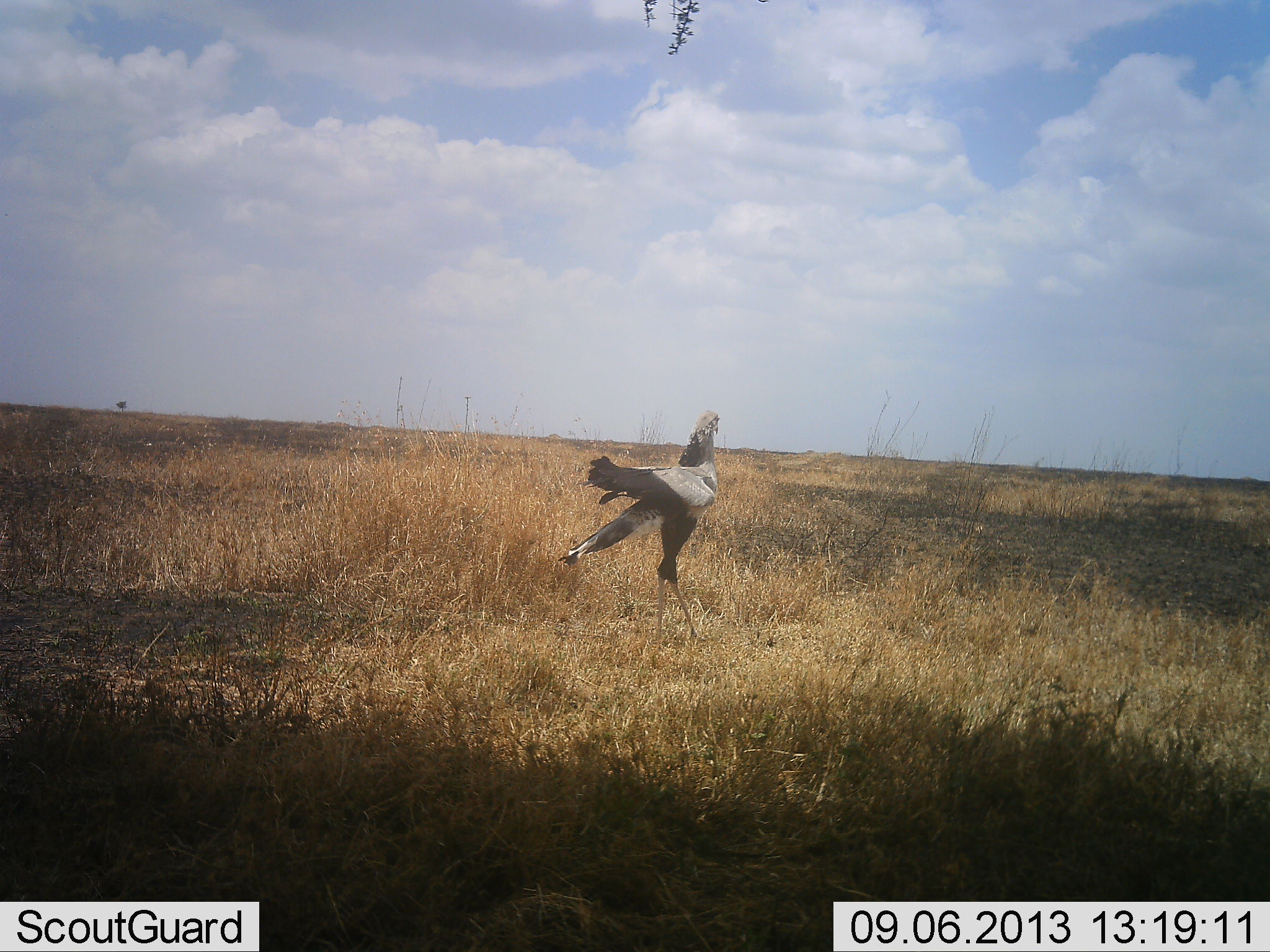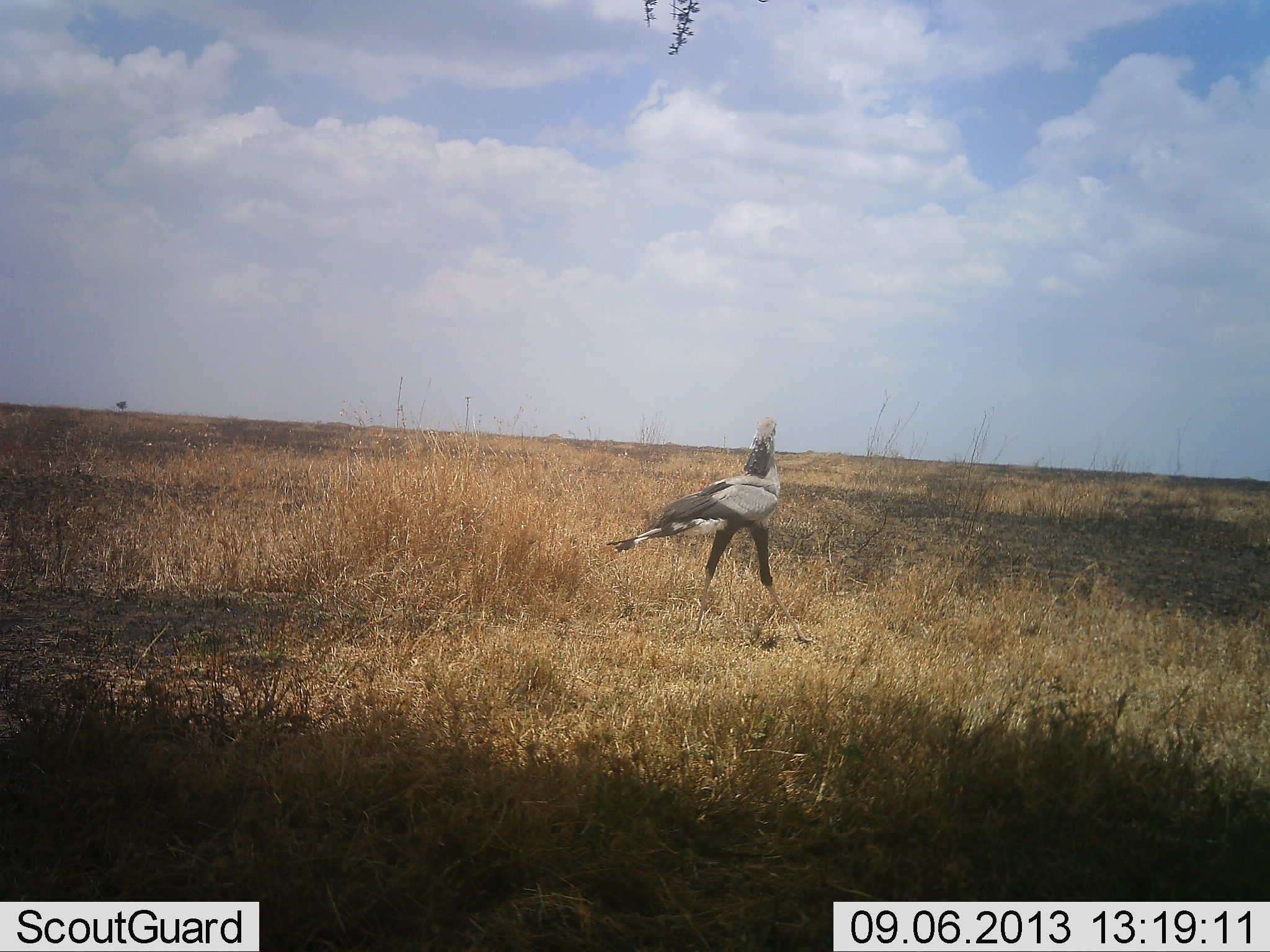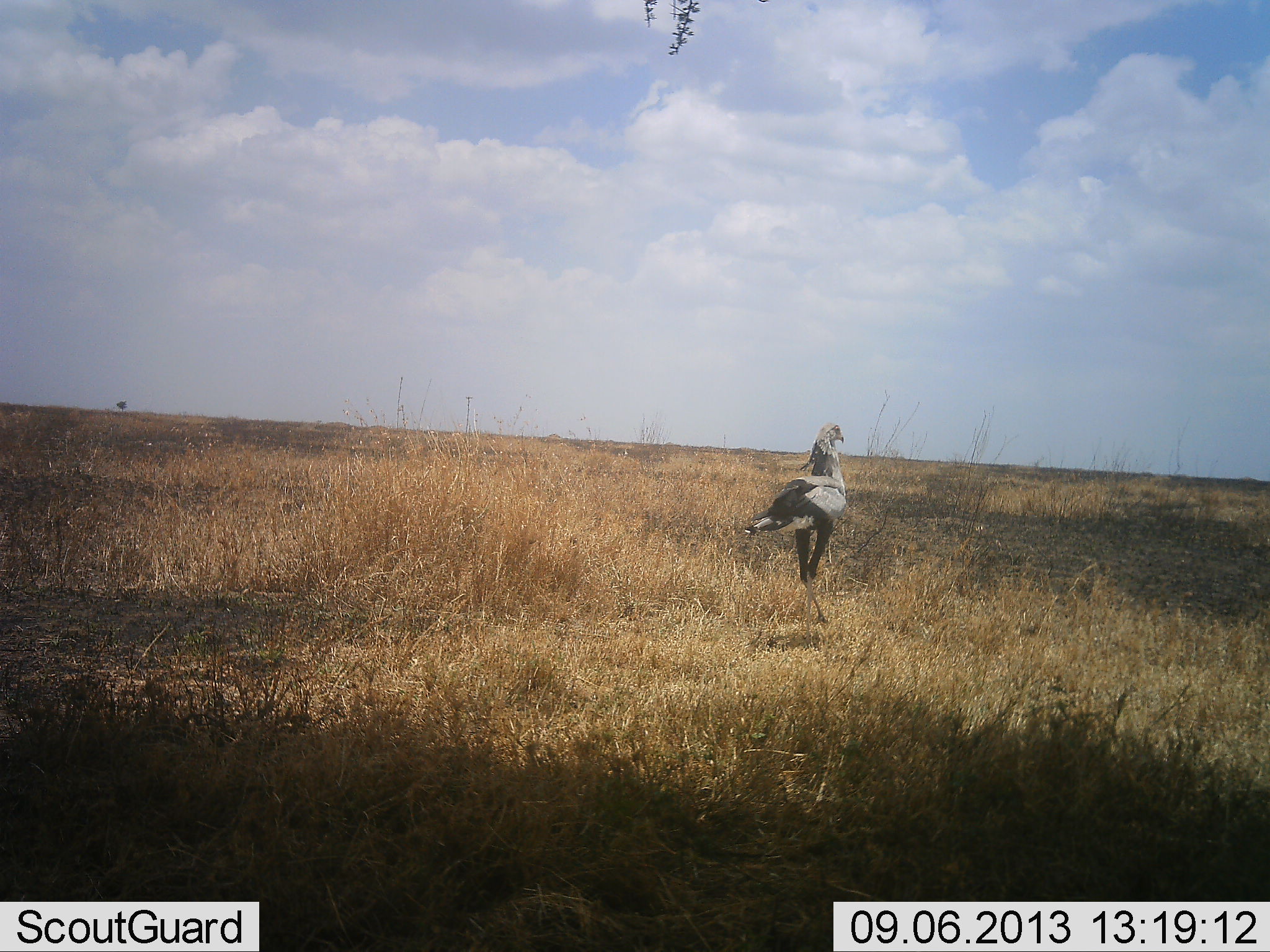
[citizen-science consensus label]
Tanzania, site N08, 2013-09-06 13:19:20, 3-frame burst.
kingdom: Animalia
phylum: Chordata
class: Aves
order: Accipitriformes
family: Sagittariidae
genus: Sagittarius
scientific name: Sagittarius serpentarius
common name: secretary bird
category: secretarybird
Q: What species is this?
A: Secretarybird (secretary bird) (Sagittarius serpentarius).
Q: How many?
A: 1.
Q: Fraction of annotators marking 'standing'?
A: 20%.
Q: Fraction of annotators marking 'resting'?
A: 0%.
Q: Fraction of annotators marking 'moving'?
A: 80%.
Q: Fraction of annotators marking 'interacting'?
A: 0%.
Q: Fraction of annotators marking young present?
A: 0%.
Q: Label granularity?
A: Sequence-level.